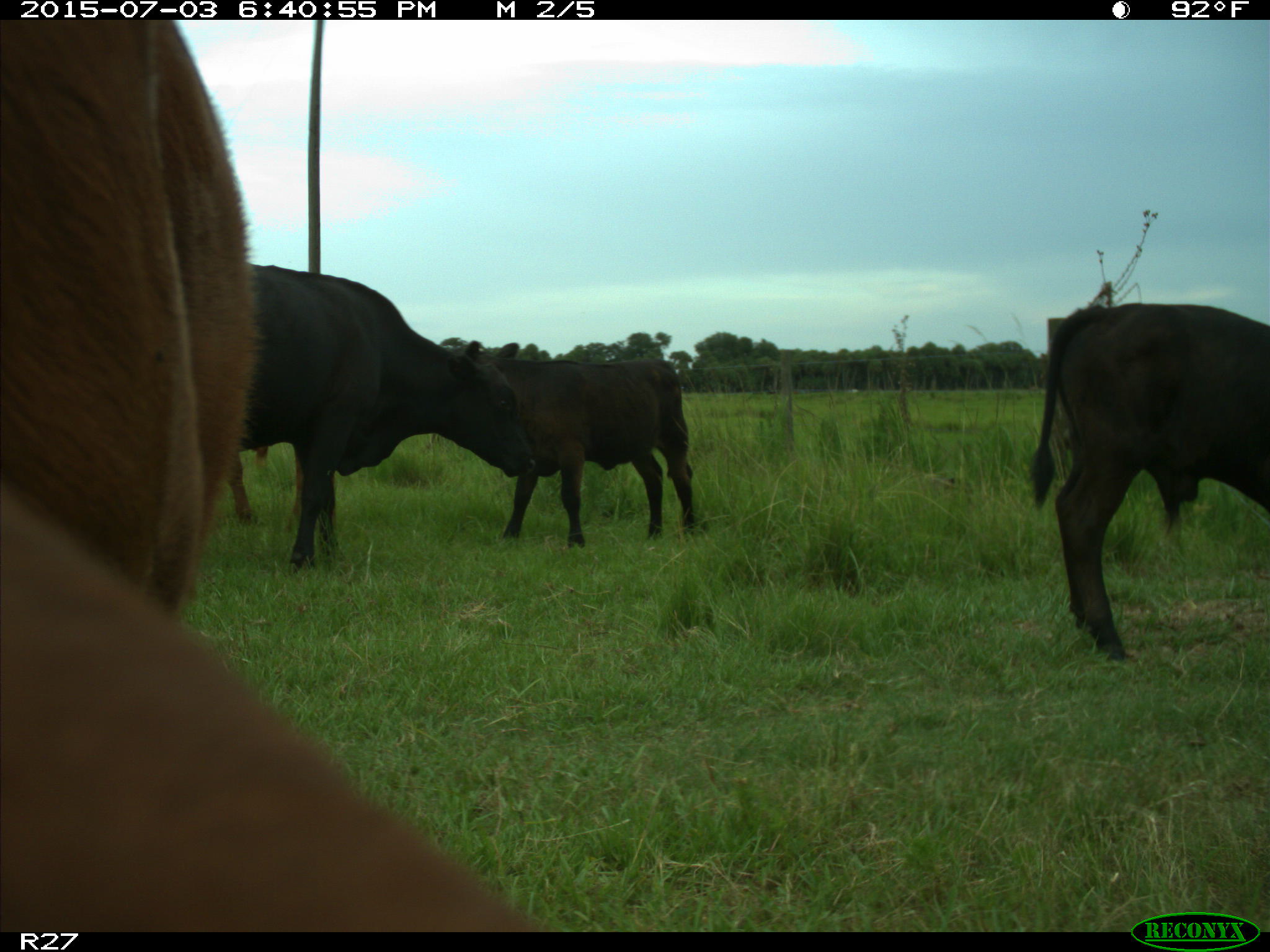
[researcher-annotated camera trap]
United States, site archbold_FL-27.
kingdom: Animalia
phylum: Chordata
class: Mammalia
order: Artiodactyla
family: Bovidae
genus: Bos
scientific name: Bos taurus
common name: domestic cow